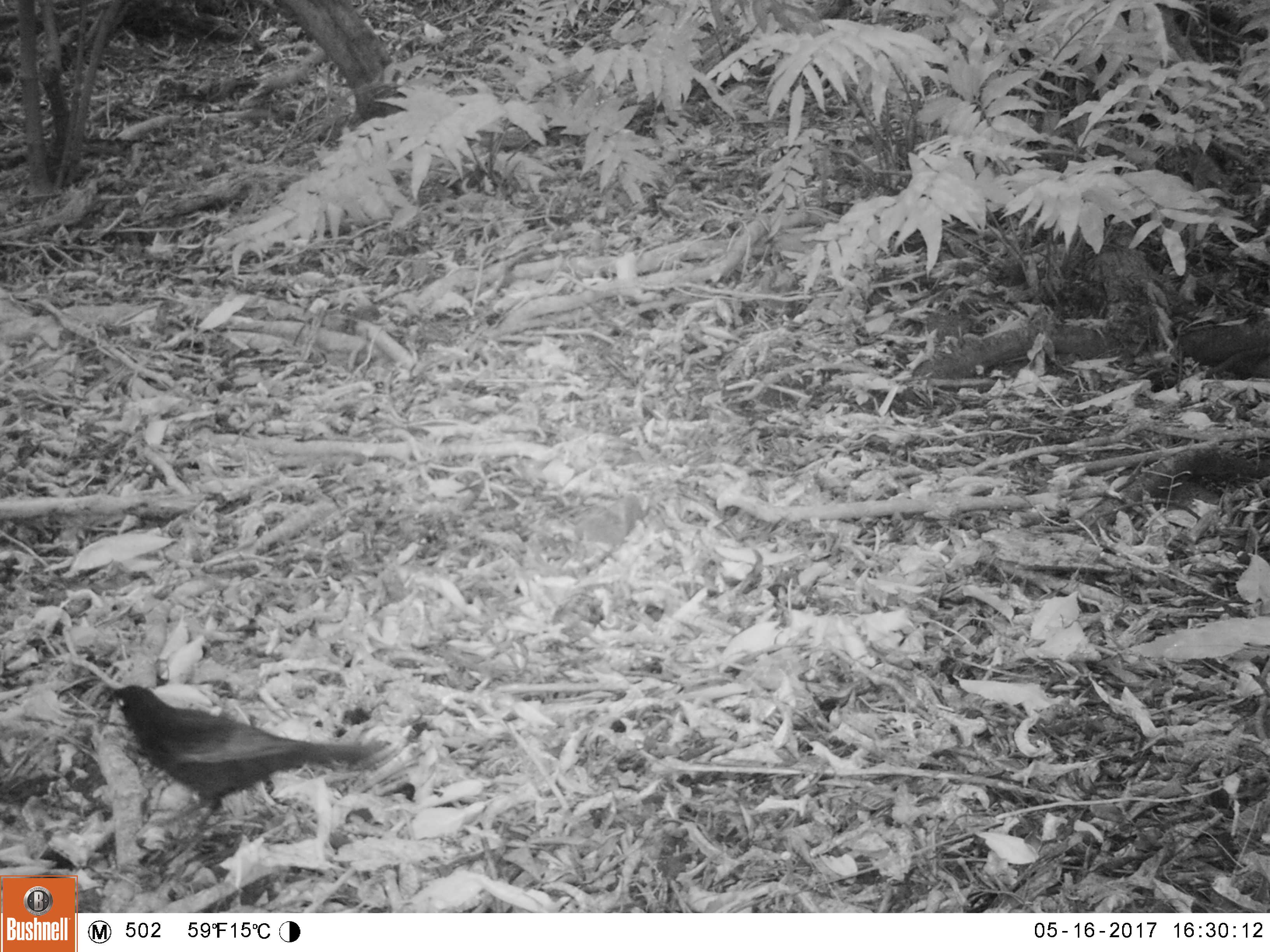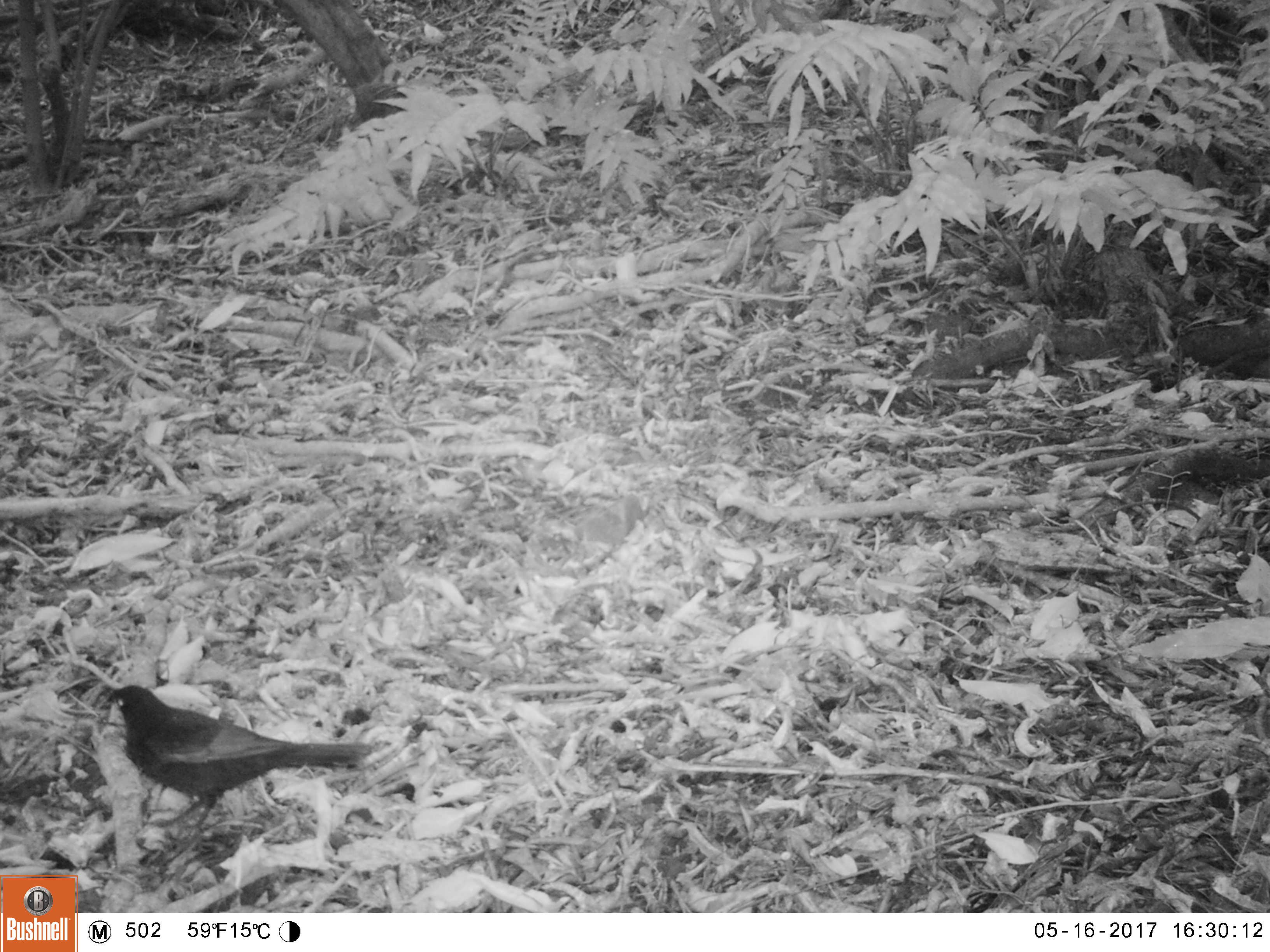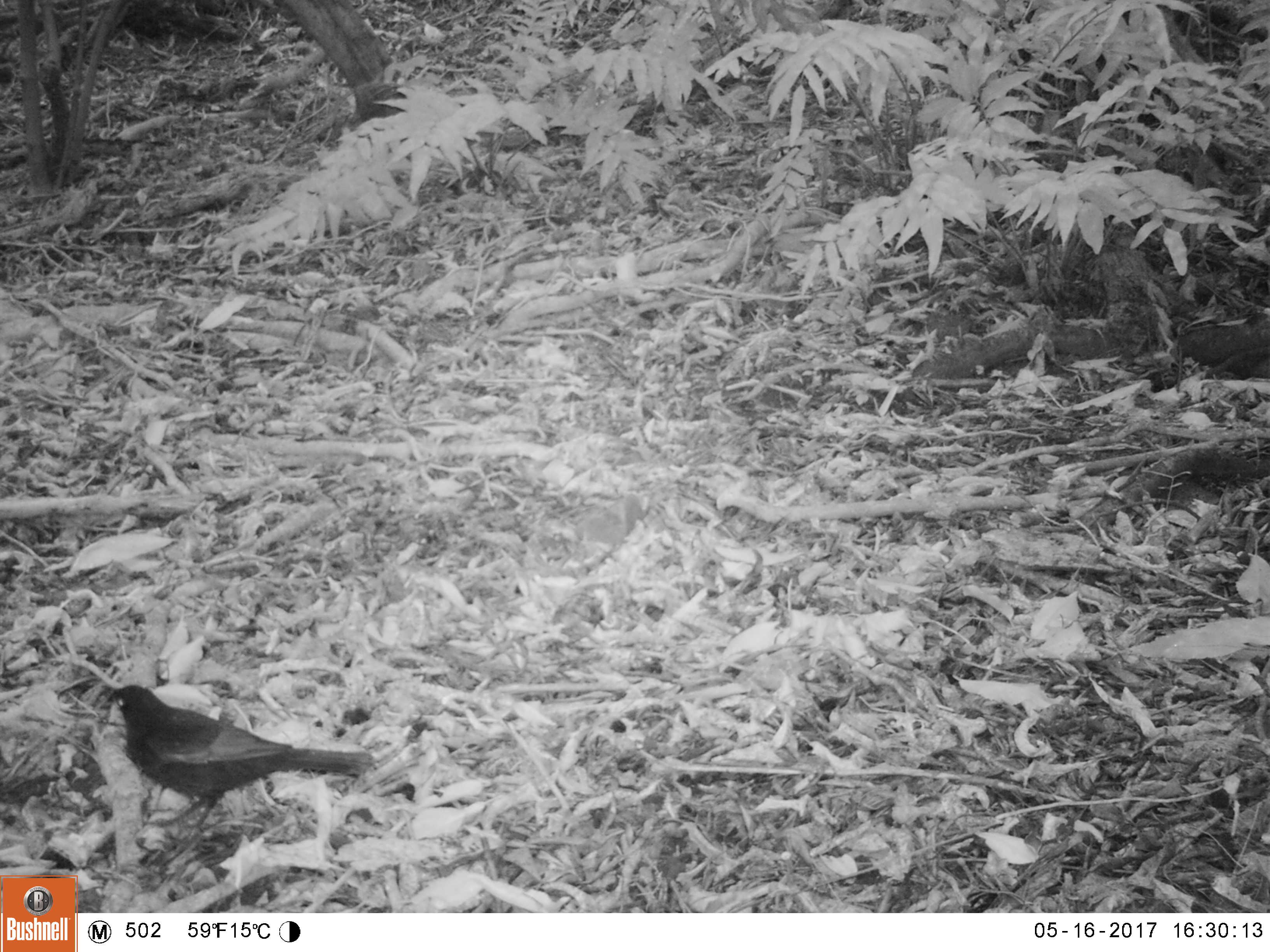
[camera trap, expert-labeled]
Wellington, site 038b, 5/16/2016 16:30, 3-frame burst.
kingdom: Animalia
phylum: Chordata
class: Aves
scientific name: Aves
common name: bird